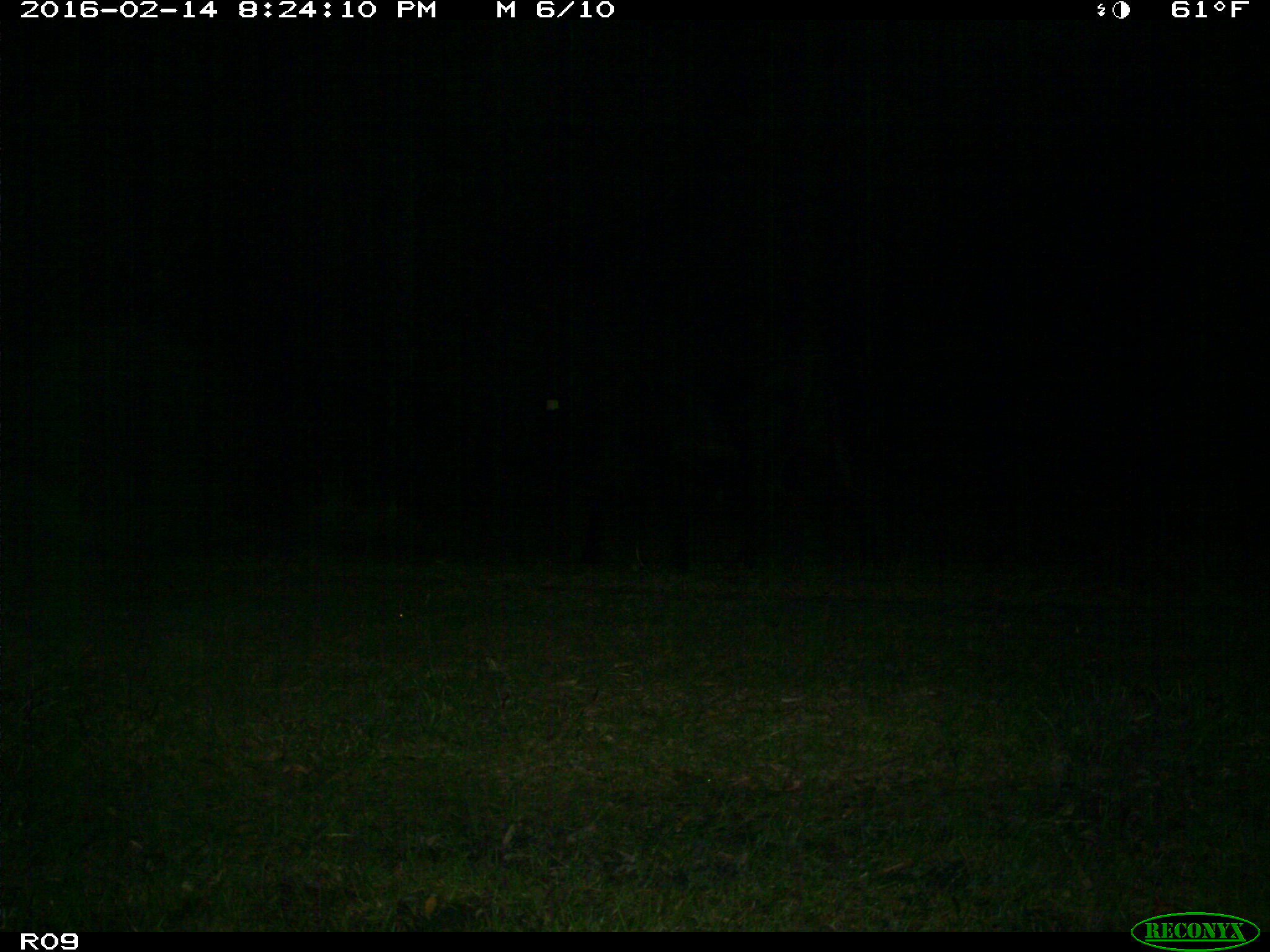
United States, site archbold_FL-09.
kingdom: Animalia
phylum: Chordata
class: Mammalia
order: Artiodactyla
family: Bovidae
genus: Bos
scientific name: Bos taurus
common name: domestic cow